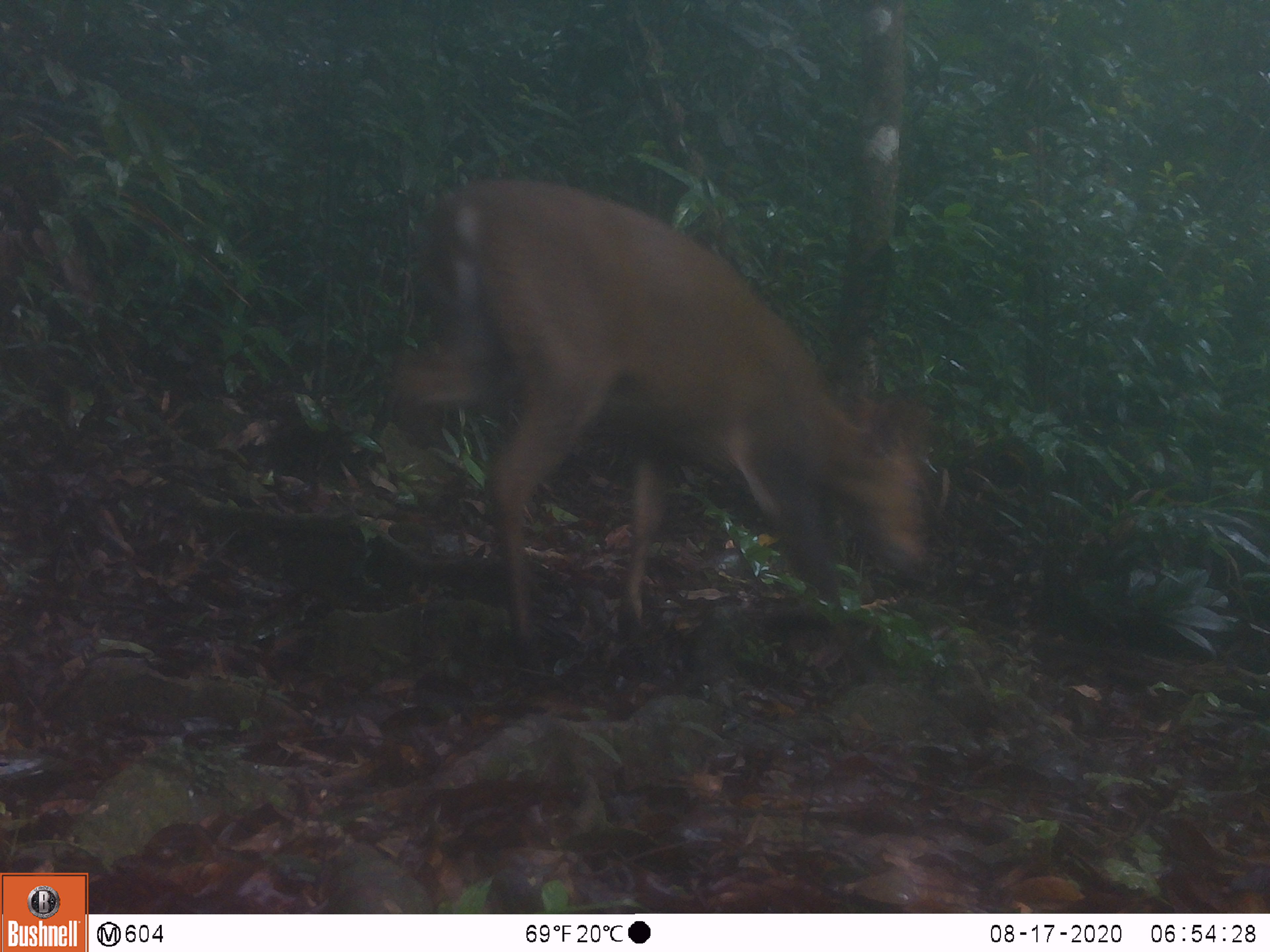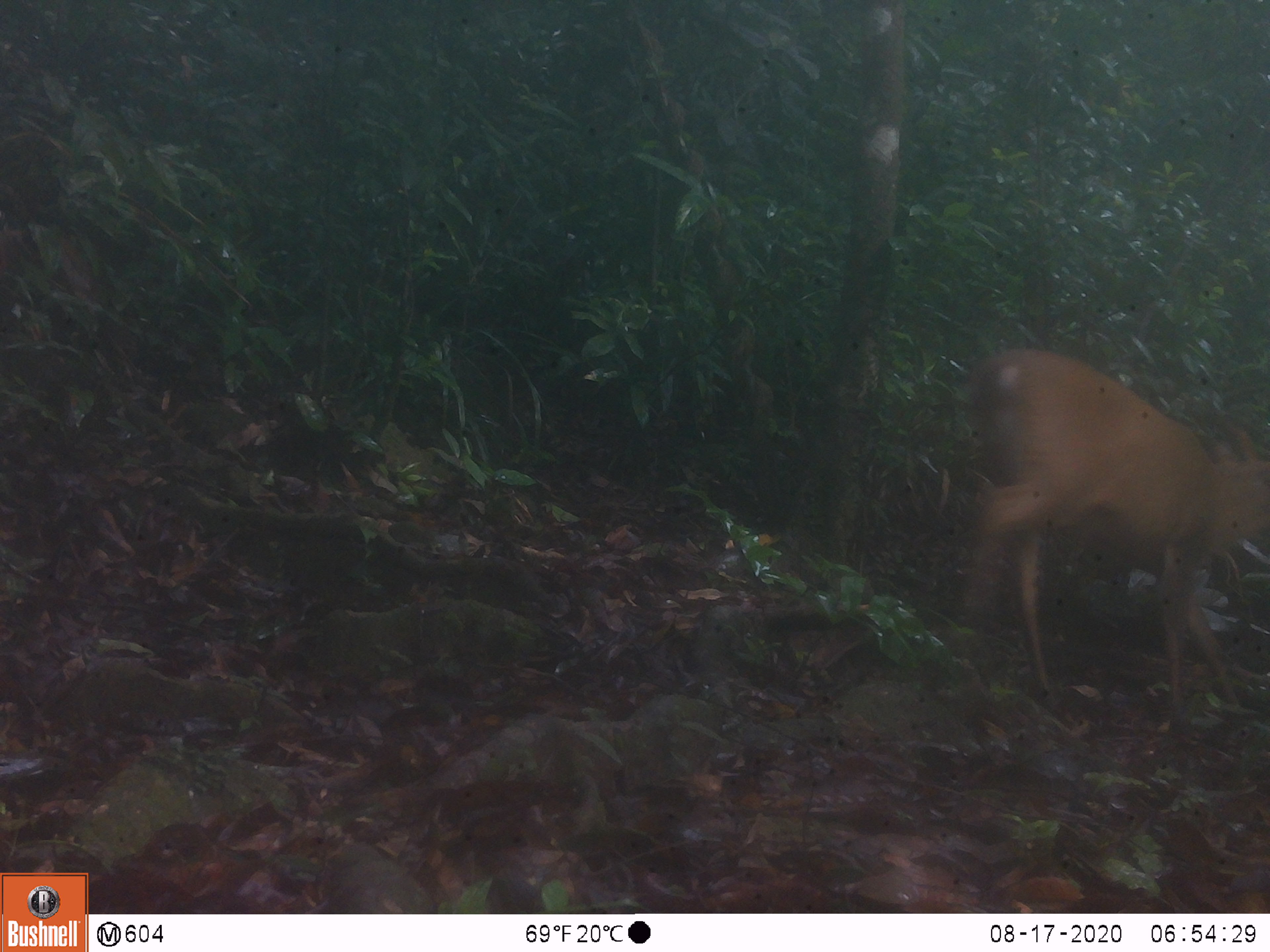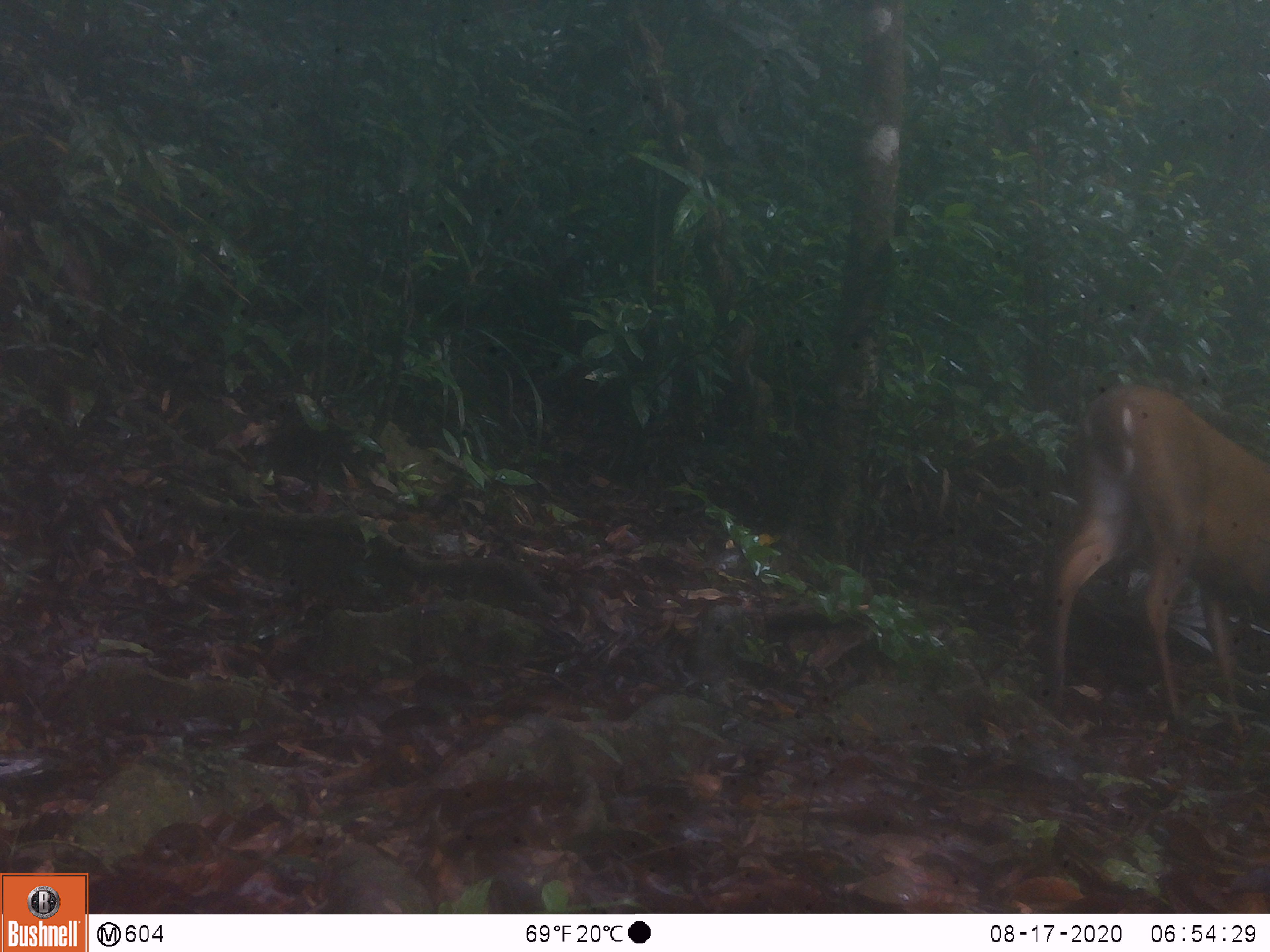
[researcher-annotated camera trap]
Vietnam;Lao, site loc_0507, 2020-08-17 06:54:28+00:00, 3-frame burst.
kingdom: Animalia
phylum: Chordata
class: Mammalia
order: Artiodactyla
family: Cervidae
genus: Muntiacus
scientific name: Muntiacus vuquangensis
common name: large-antlered muntjac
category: large antlered muntjac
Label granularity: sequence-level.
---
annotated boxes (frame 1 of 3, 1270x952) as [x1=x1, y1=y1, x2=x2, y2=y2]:
large antlered muntjac: [x1=390, y1=179, x2=927, y2=684]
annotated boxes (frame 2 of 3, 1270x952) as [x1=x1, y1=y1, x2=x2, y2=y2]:
large antlered muntjac: [x1=956, y1=348, x2=1270, y2=711]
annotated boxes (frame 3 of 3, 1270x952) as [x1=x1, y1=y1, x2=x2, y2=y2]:
large antlered muntjac: [x1=1046, y1=384, x2=1270, y2=734]